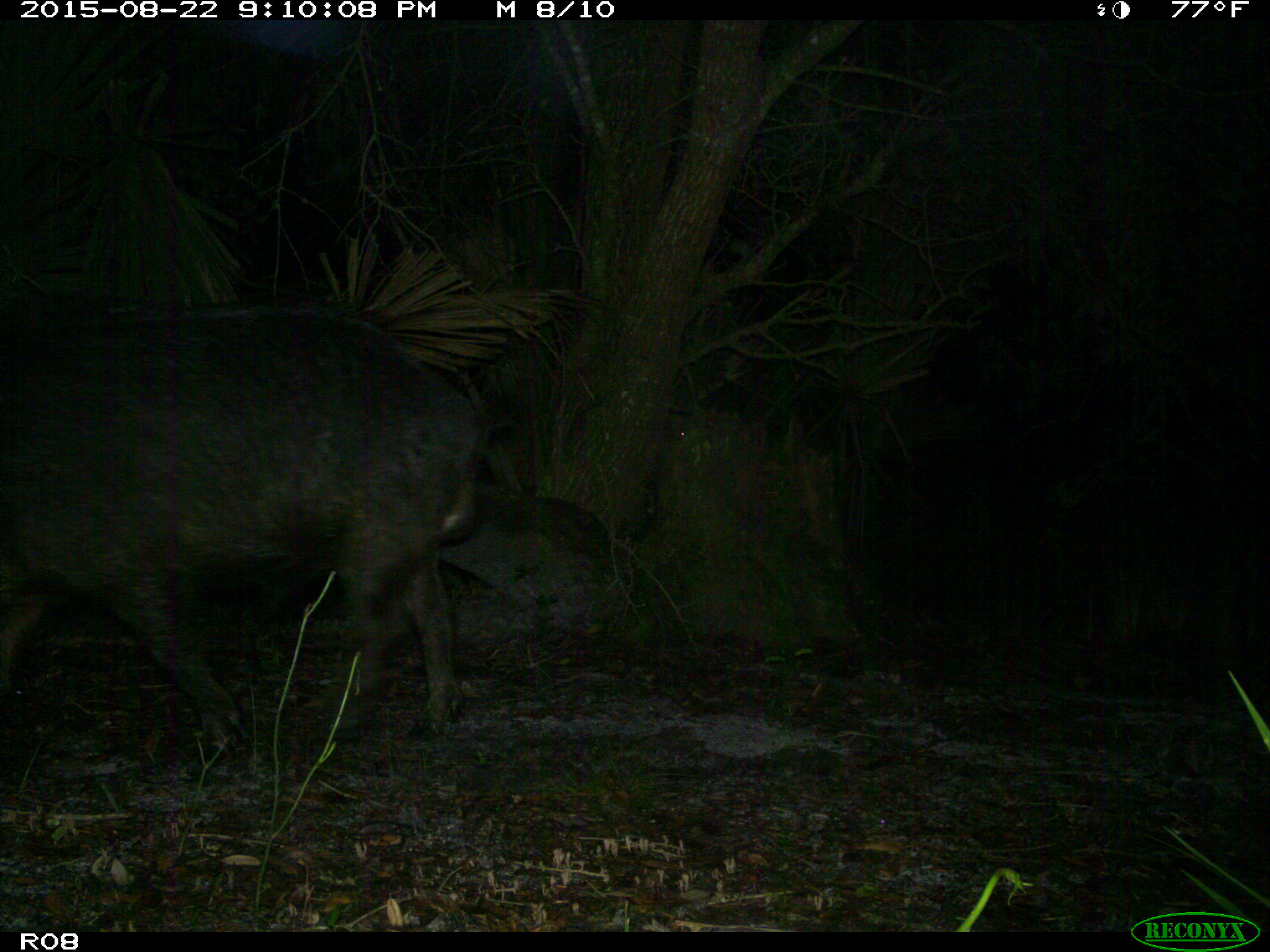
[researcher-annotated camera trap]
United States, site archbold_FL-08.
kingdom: Animalia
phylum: Chordata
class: Mammalia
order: Artiodactyla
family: Suidae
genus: Sus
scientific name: Sus scrofa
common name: wild boar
Sus scrofa (wild boar).